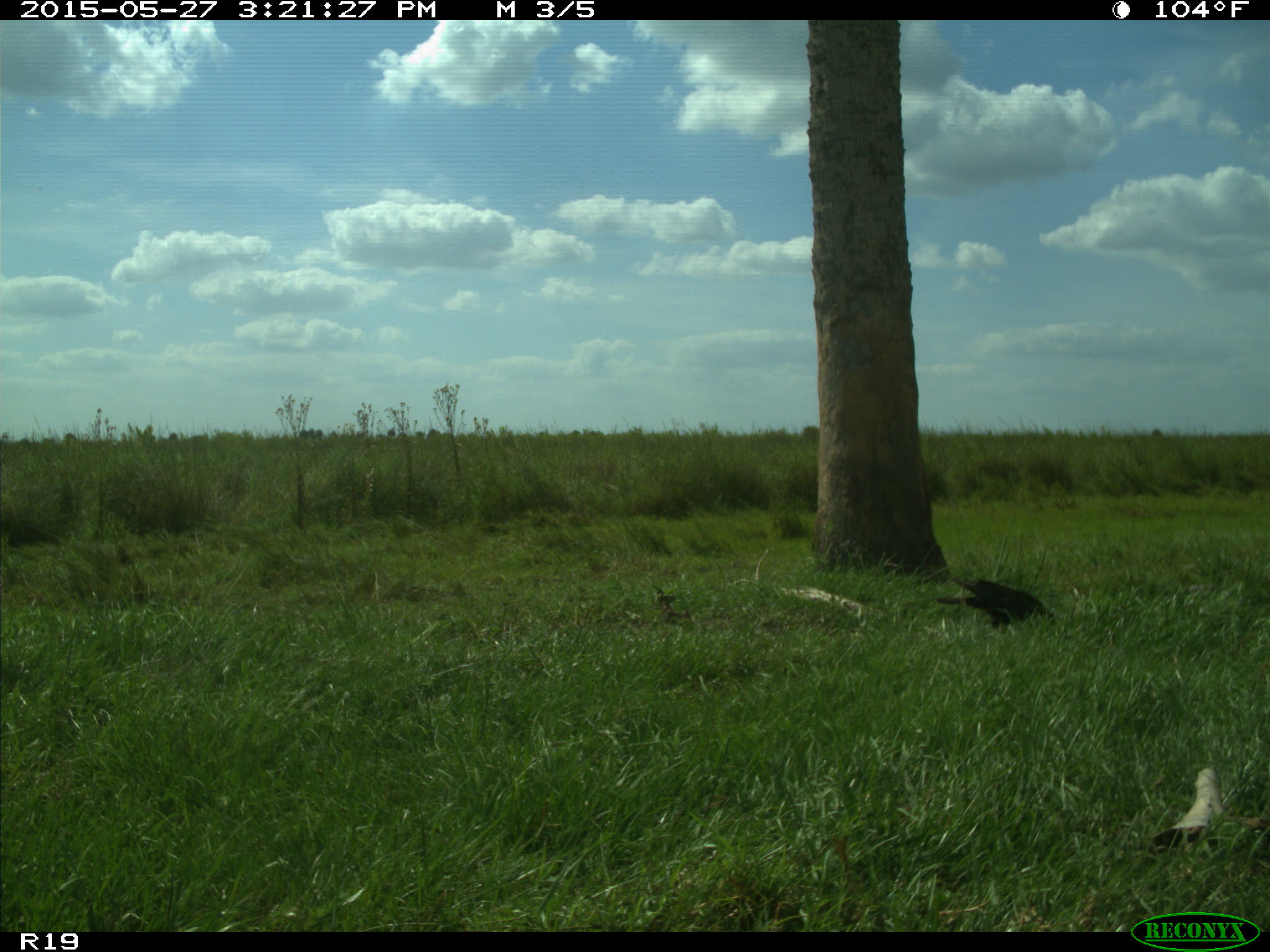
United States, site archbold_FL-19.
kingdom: Animalia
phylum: Chordata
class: Aves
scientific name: Aves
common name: birds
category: unidentified bird